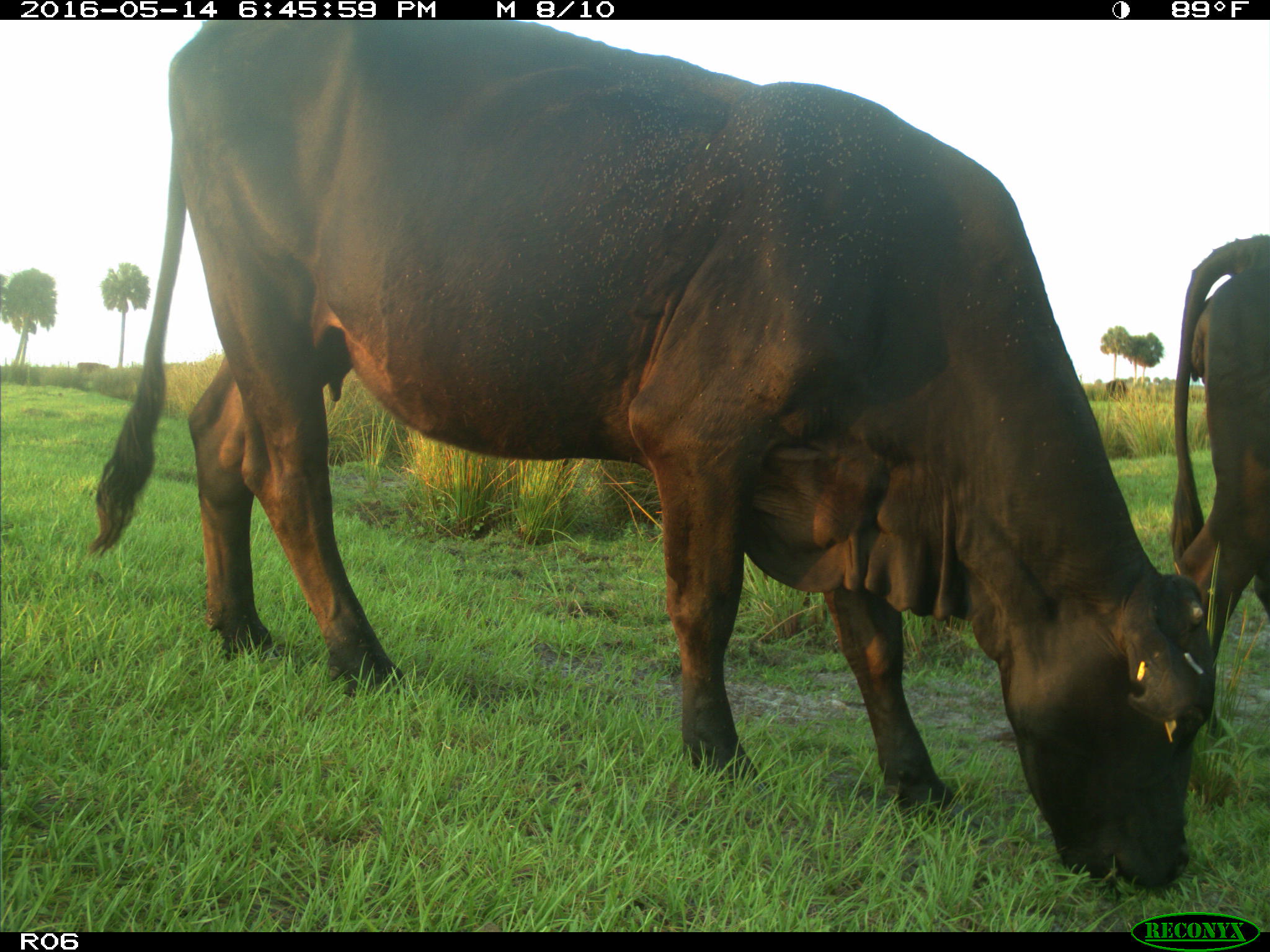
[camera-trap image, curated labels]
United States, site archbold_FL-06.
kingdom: Animalia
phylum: Chordata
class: Mammalia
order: Artiodactyla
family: Bovidae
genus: Bos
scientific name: Bos taurus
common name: domestic cow